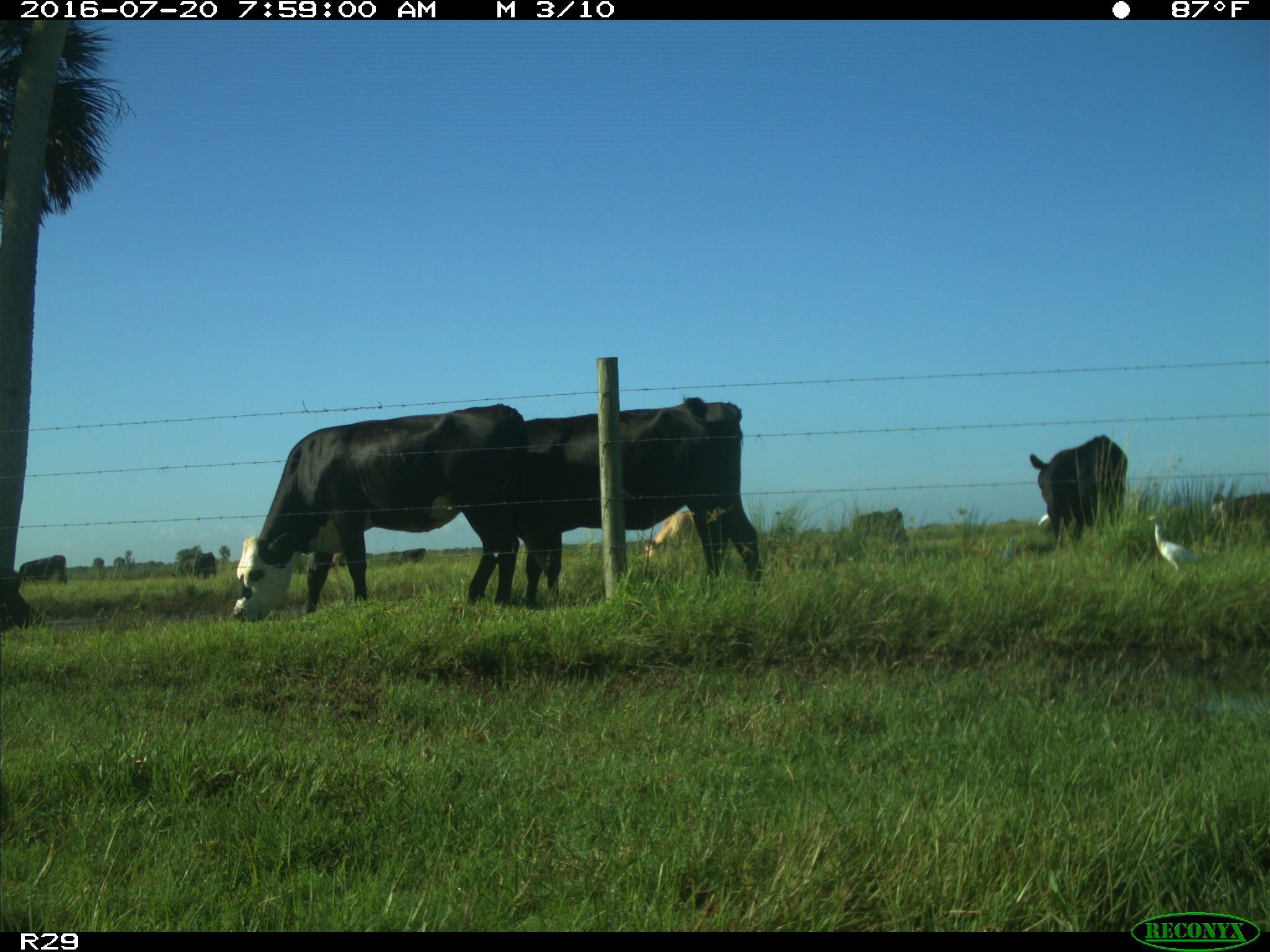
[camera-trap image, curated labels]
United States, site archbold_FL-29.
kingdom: Animalia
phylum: Chordata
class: Mammalia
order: Artiodactyla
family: Bovidae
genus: Bos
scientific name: Bos taurus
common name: domestic cow